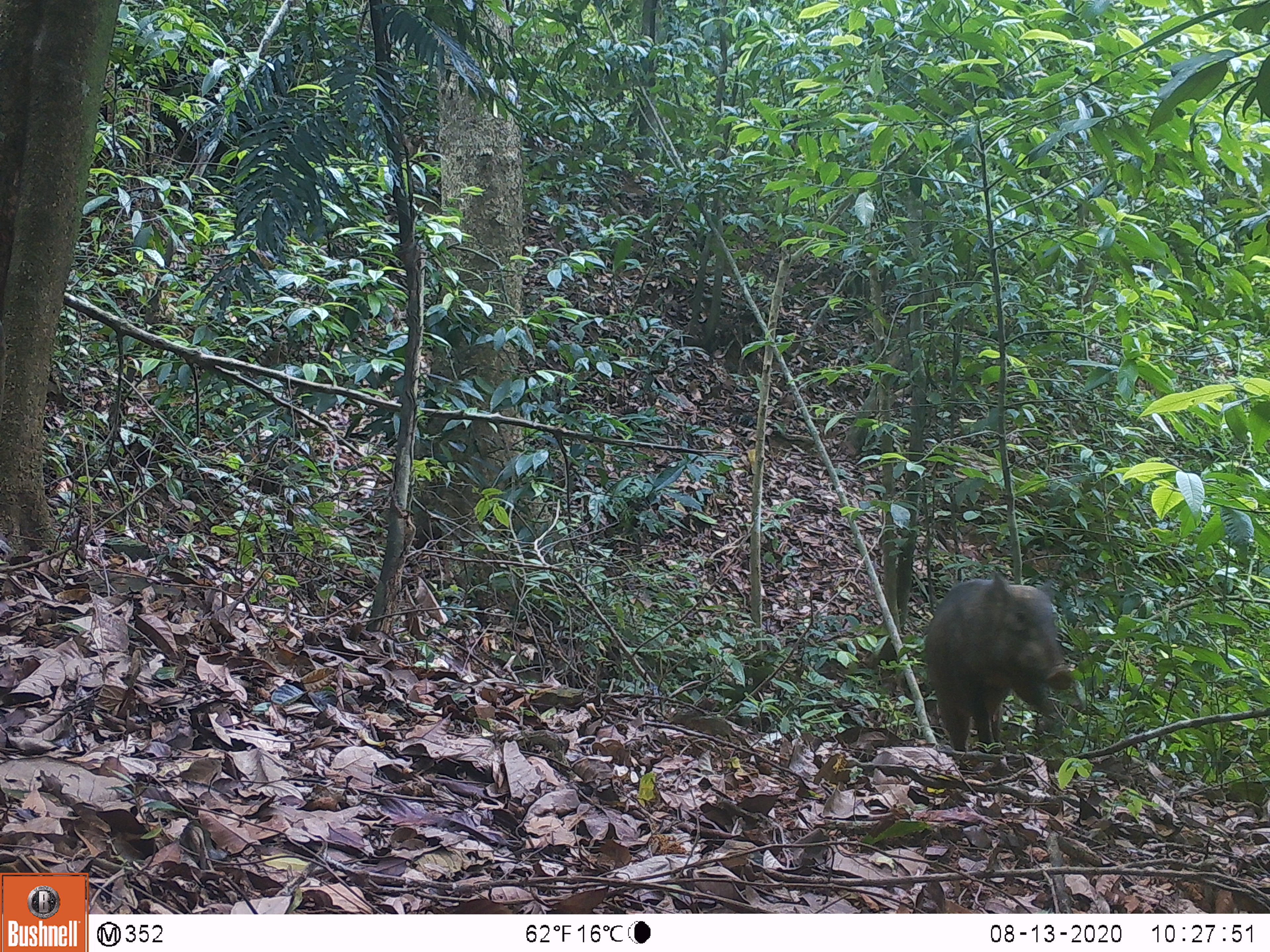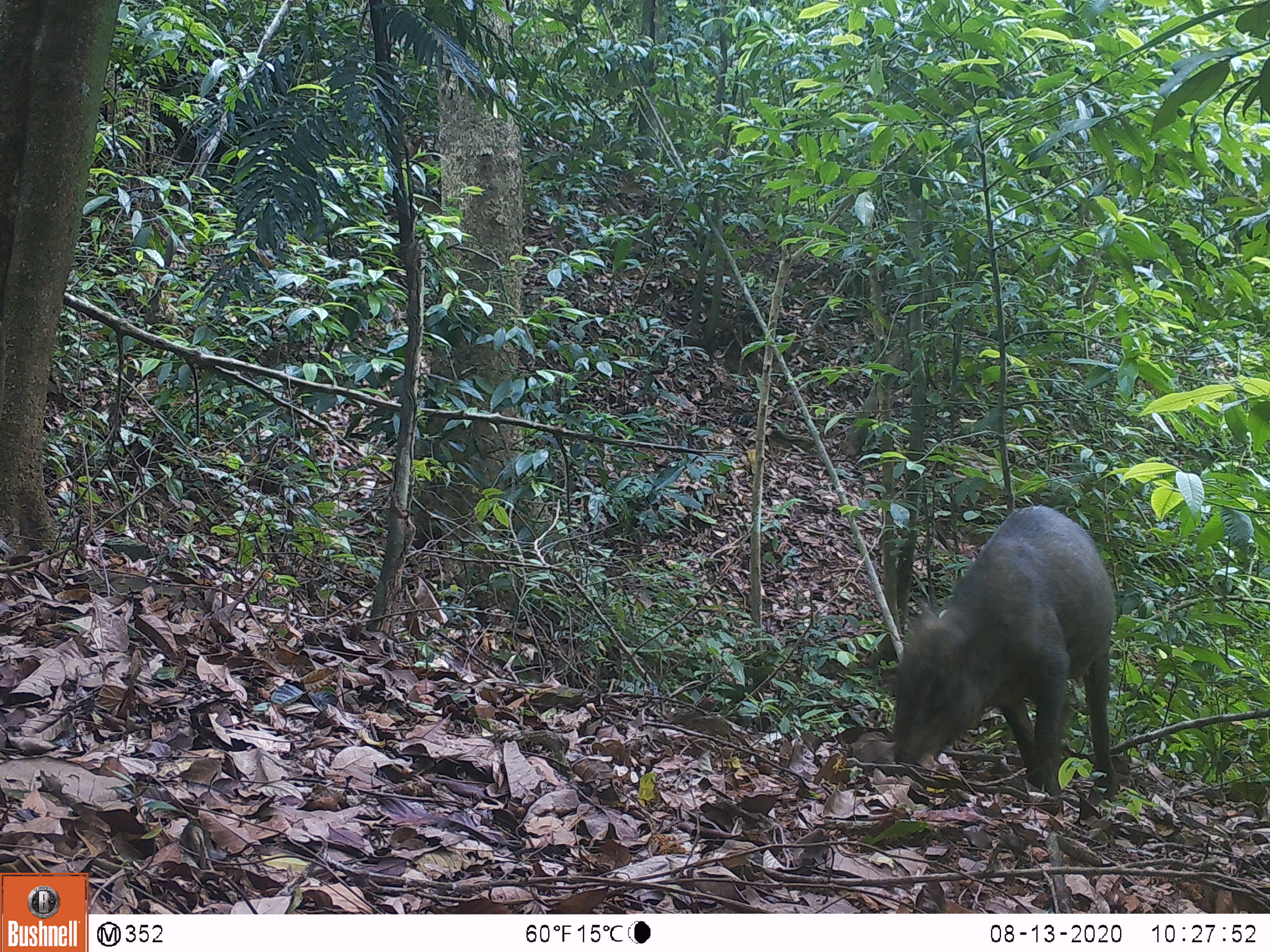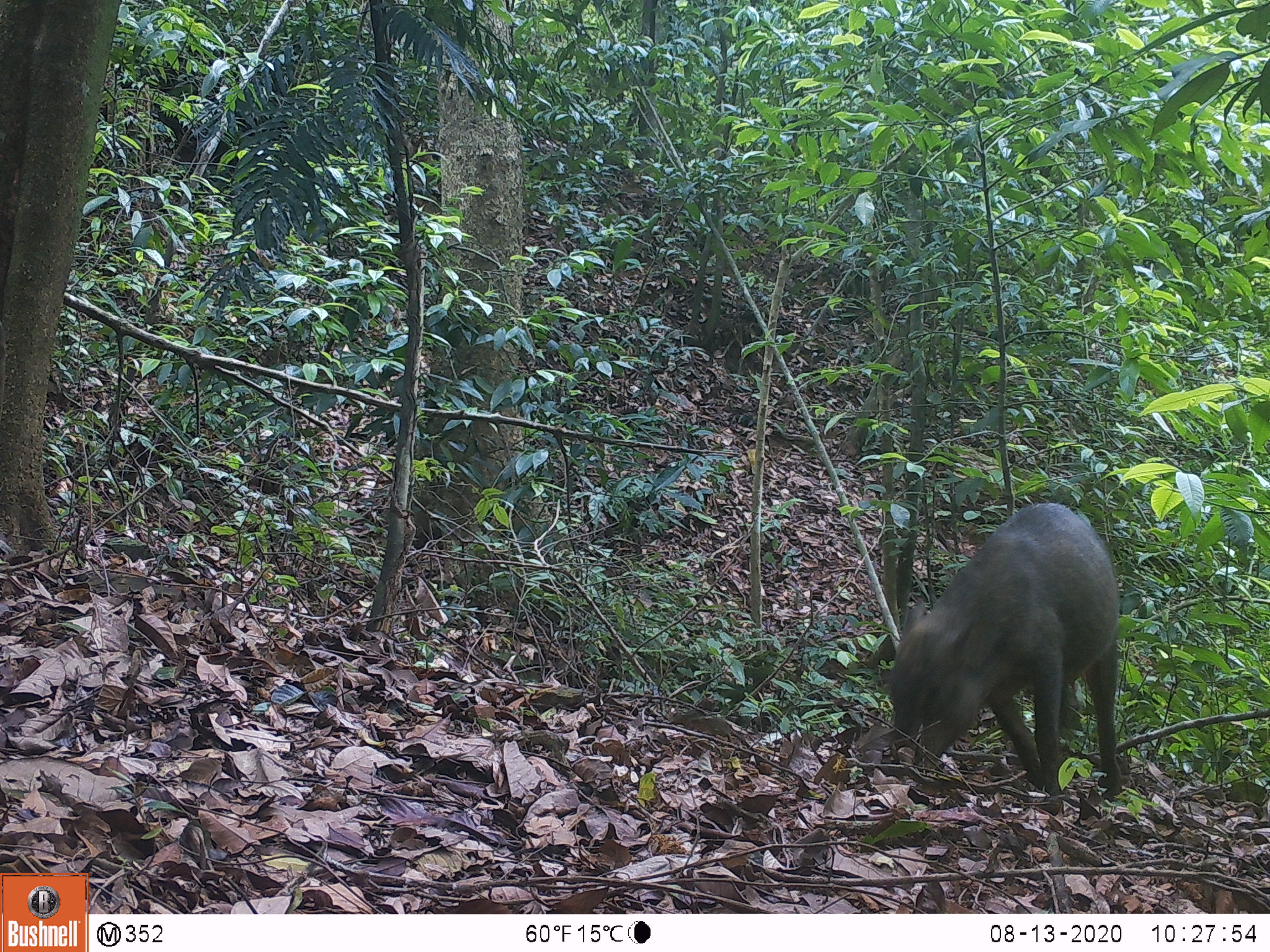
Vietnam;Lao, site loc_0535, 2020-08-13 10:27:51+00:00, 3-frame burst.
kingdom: Animalia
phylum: Chordata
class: Mammalia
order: Artiodactyla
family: Suidae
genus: Sus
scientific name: Sus scrofa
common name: eurasian wild pig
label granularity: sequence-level